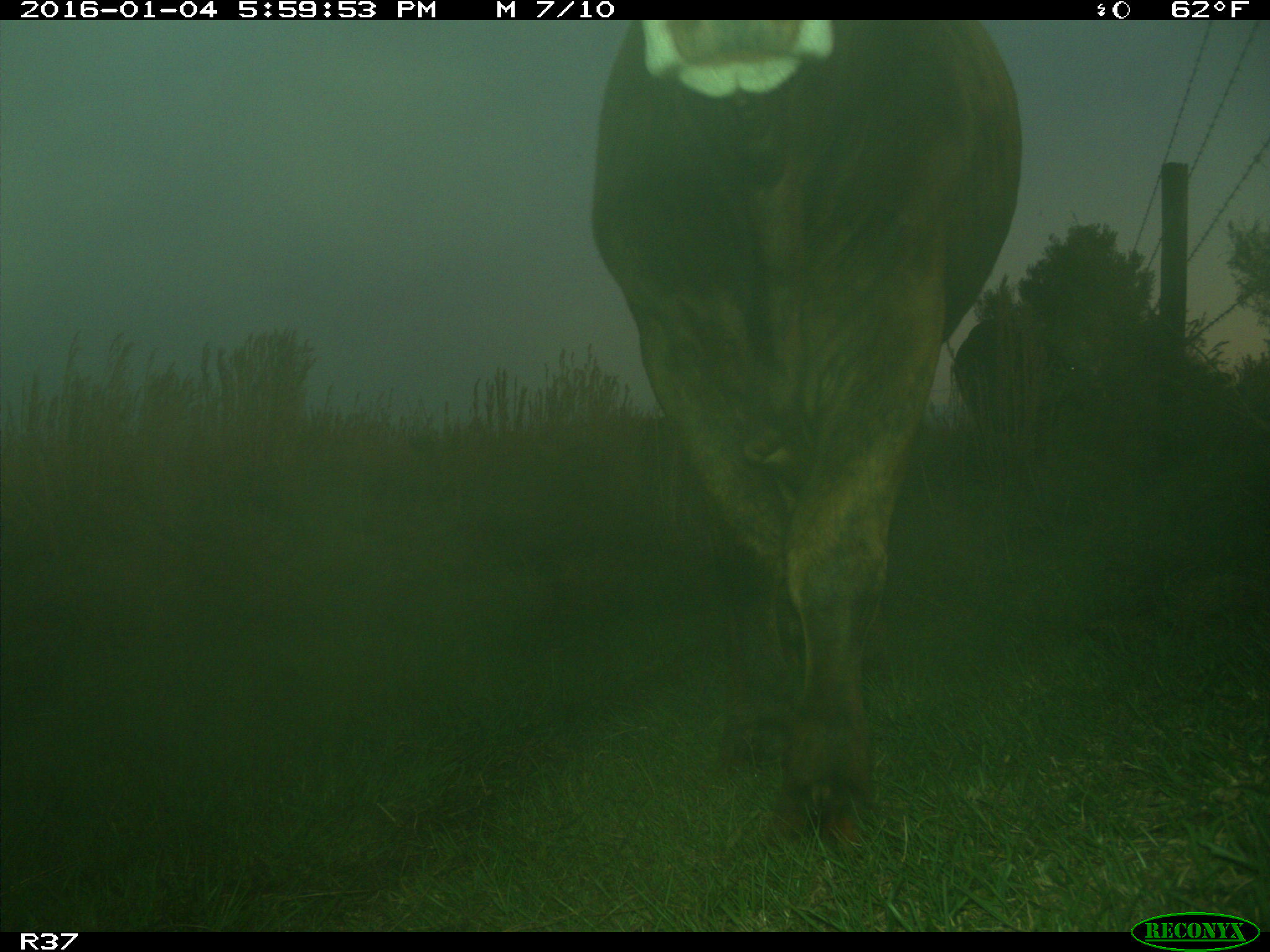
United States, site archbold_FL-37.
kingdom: Animalia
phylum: Chordata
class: Mammalia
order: Artiodactyla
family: Bovidae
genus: Bos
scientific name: Bos taurus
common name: domestic cow